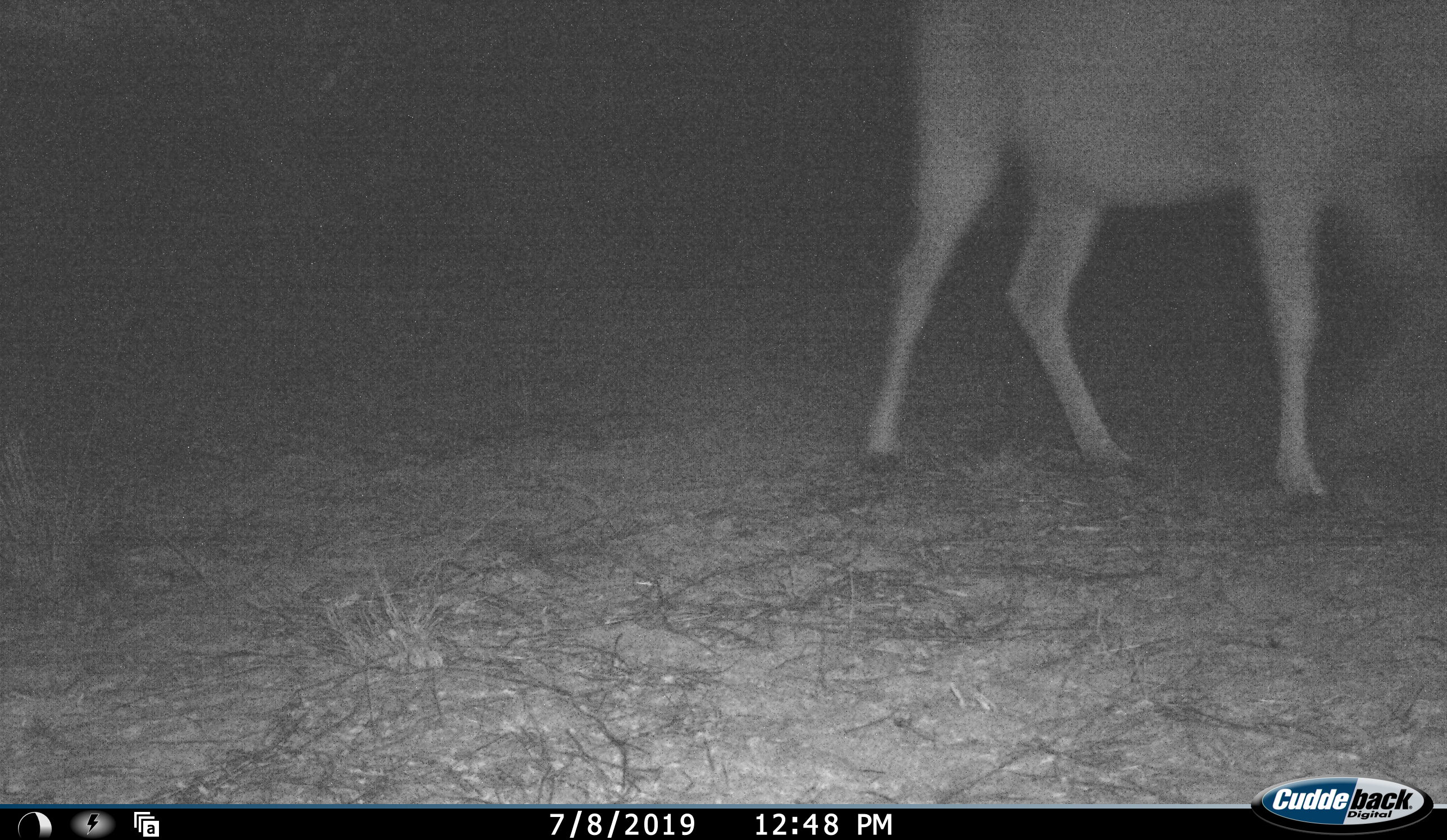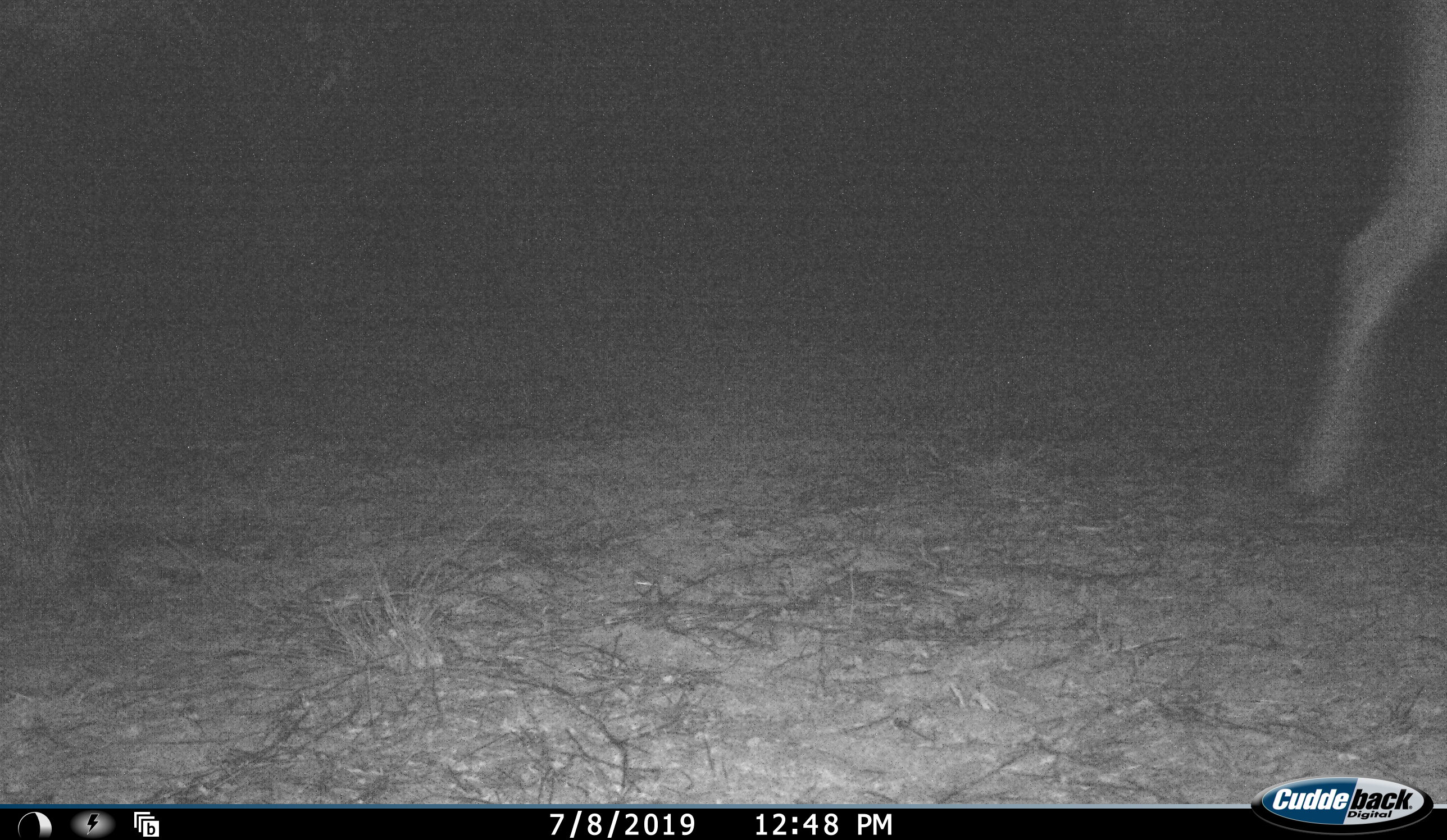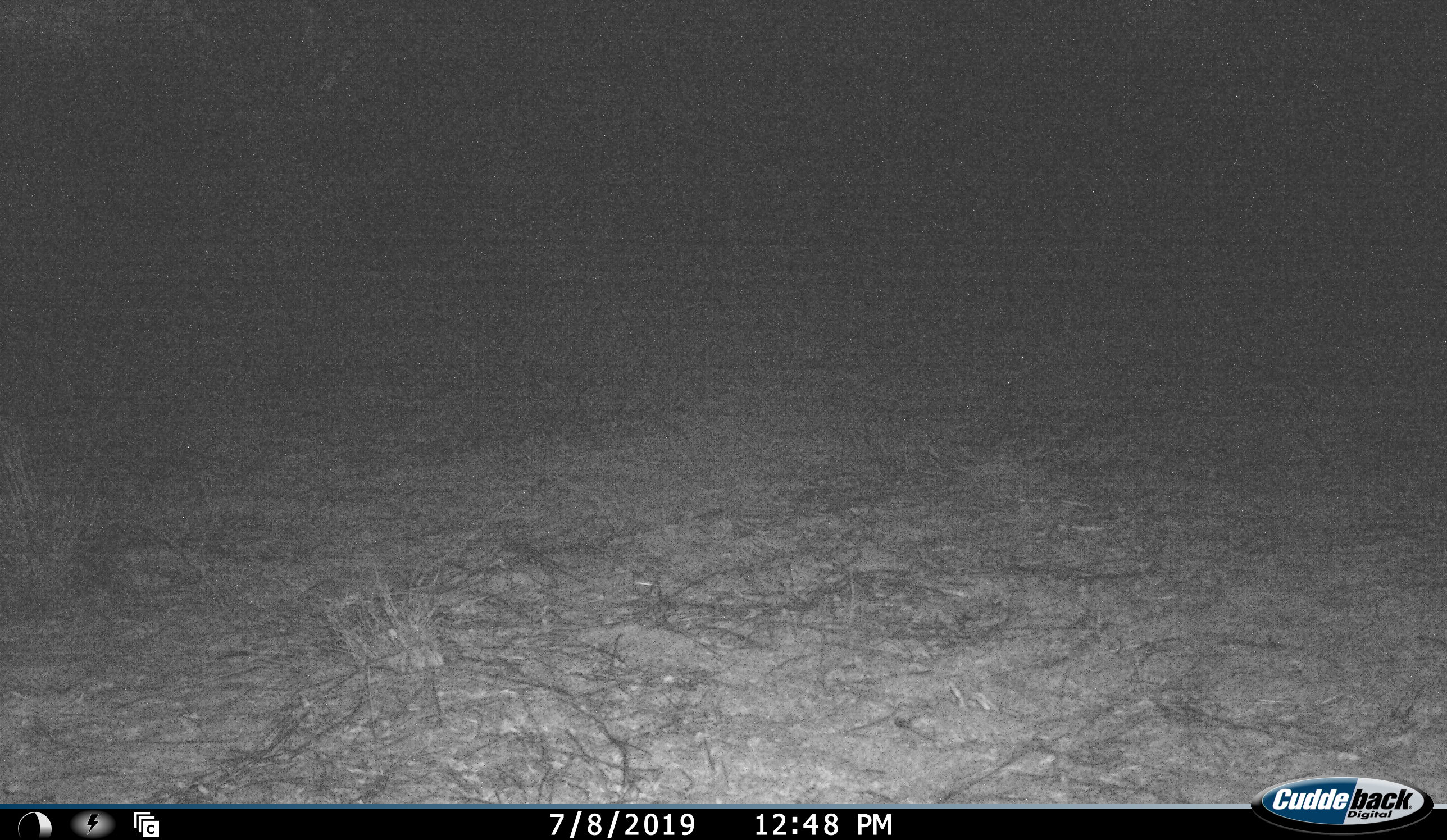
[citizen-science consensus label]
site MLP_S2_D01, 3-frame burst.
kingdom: Animalia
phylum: Chordata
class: Mammalia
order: Artiodactyla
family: Bovidae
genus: Tragelaphus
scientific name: Tragelaphus oryx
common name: eland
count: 1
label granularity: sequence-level